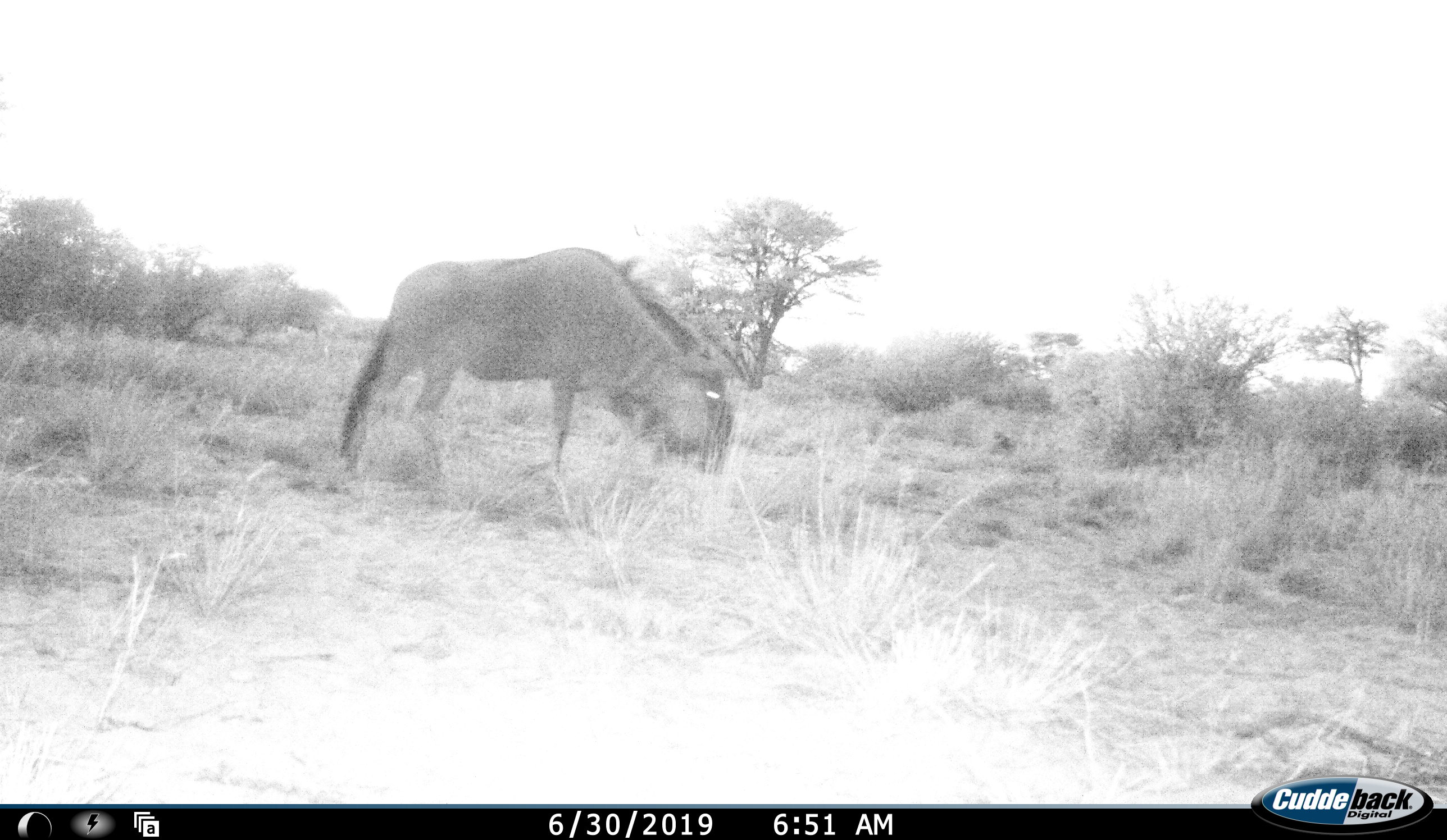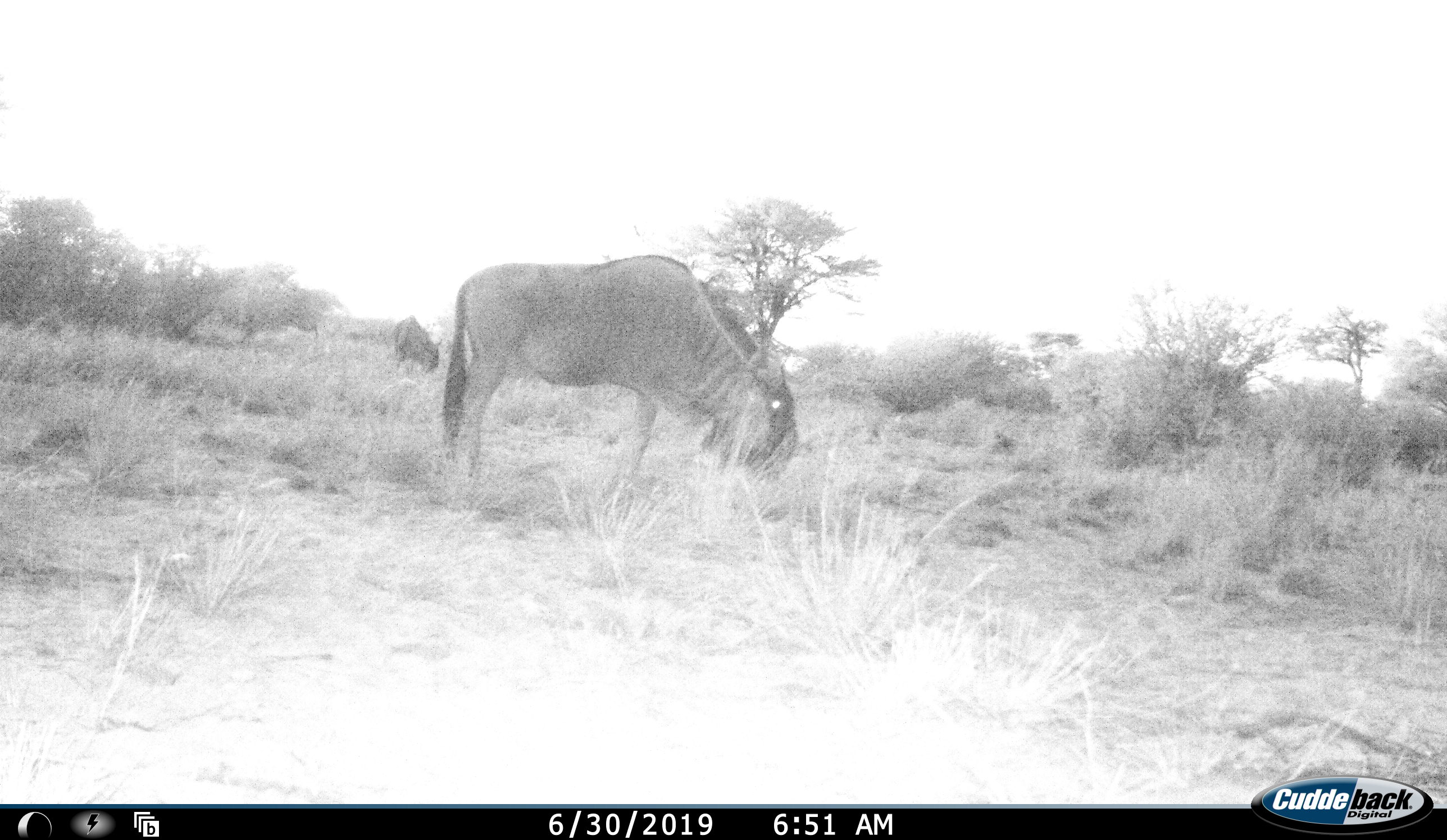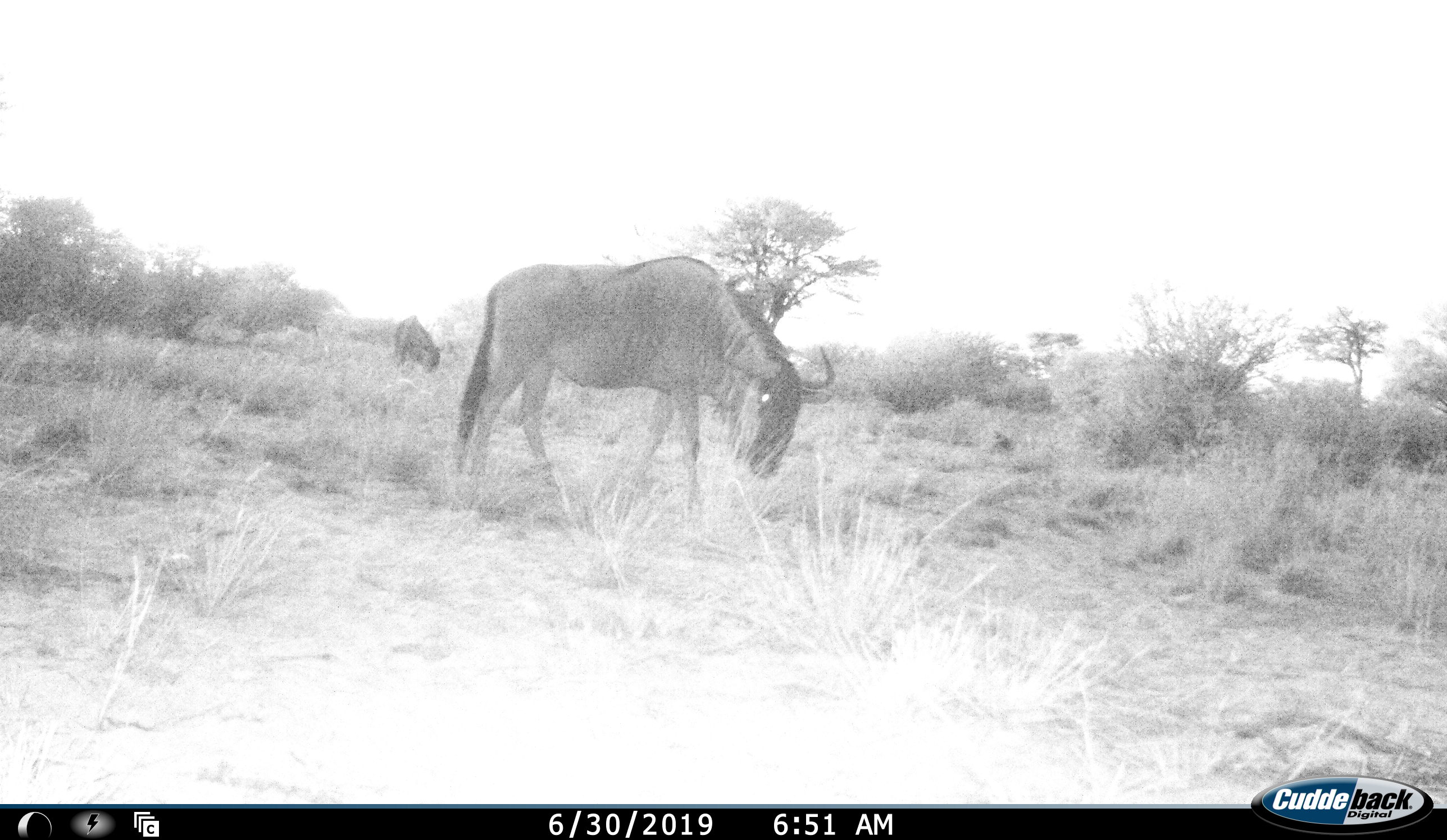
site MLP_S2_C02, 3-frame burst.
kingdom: Animalia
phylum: Chordata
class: Mammalia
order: Artiodactyla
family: Bovidae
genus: Connochaetes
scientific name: Connochaetes taurinus taurinus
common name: blue wildebeest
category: wildebeestblue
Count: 2.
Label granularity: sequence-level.